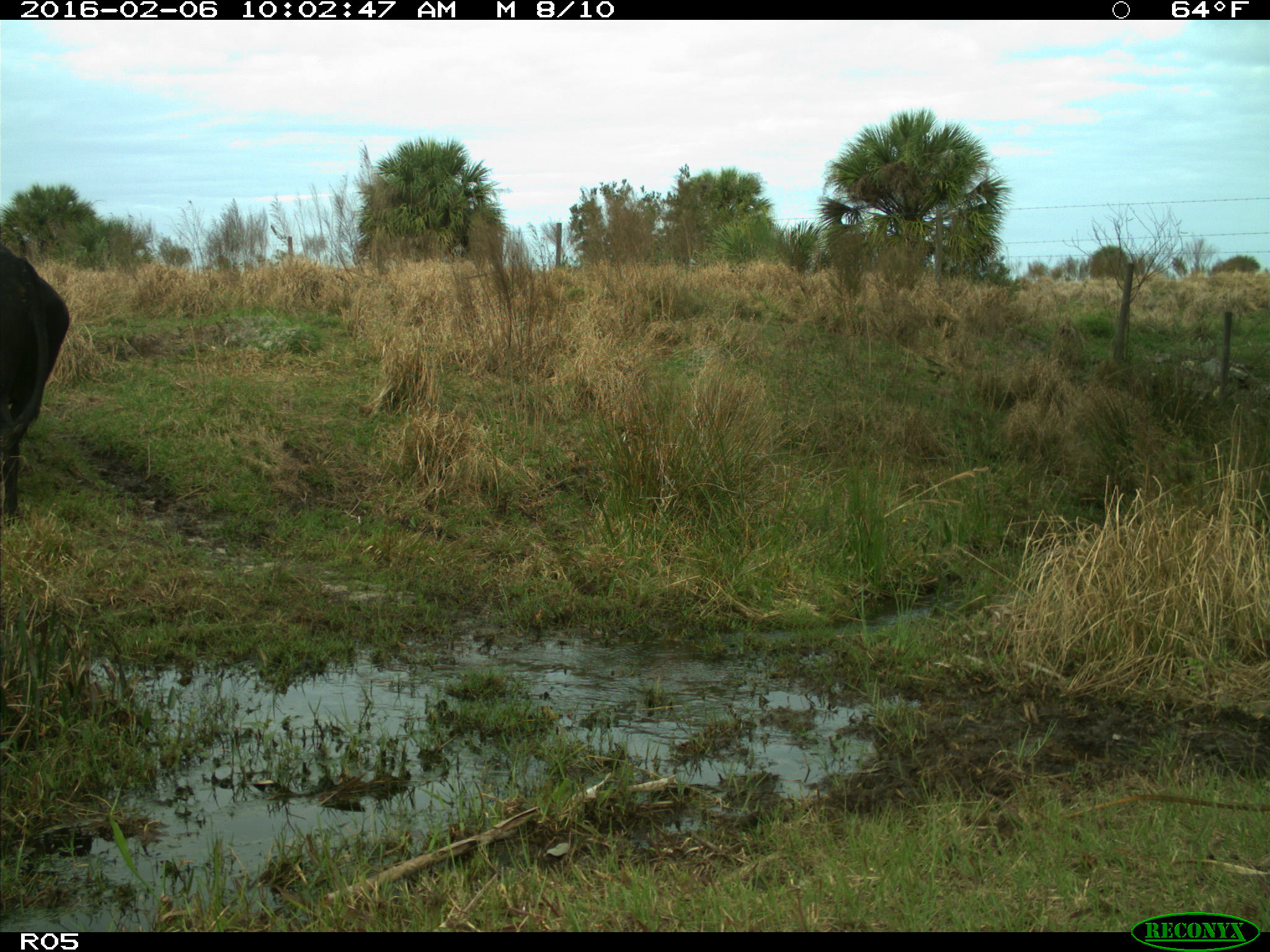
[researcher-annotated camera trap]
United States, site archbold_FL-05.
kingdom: Animalia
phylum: Chordata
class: Mammalia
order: Artiodactyla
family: Bovidae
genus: Bos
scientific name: Bos taurus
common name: domestic cow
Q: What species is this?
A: Bos taurus (domestic cow).